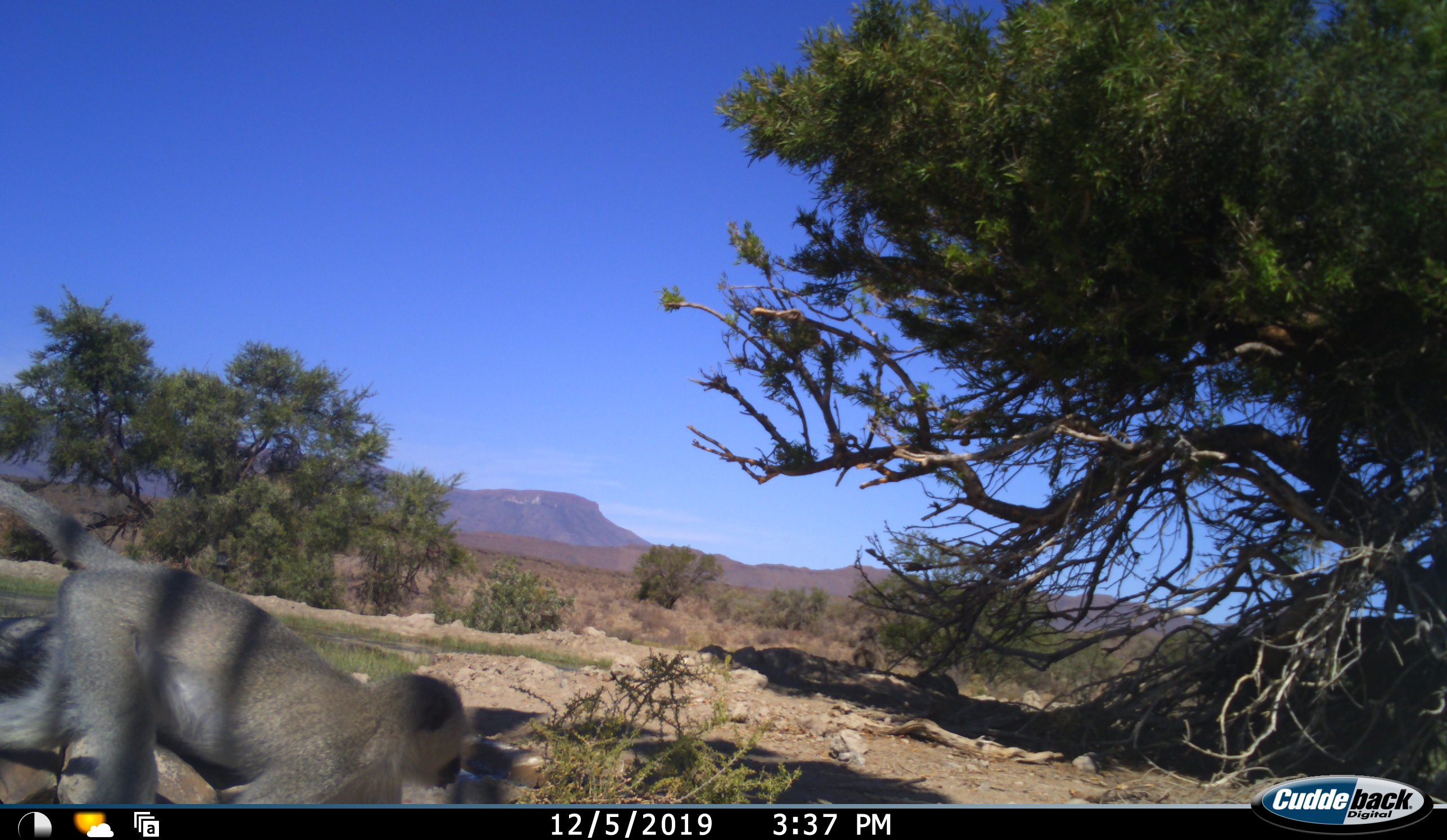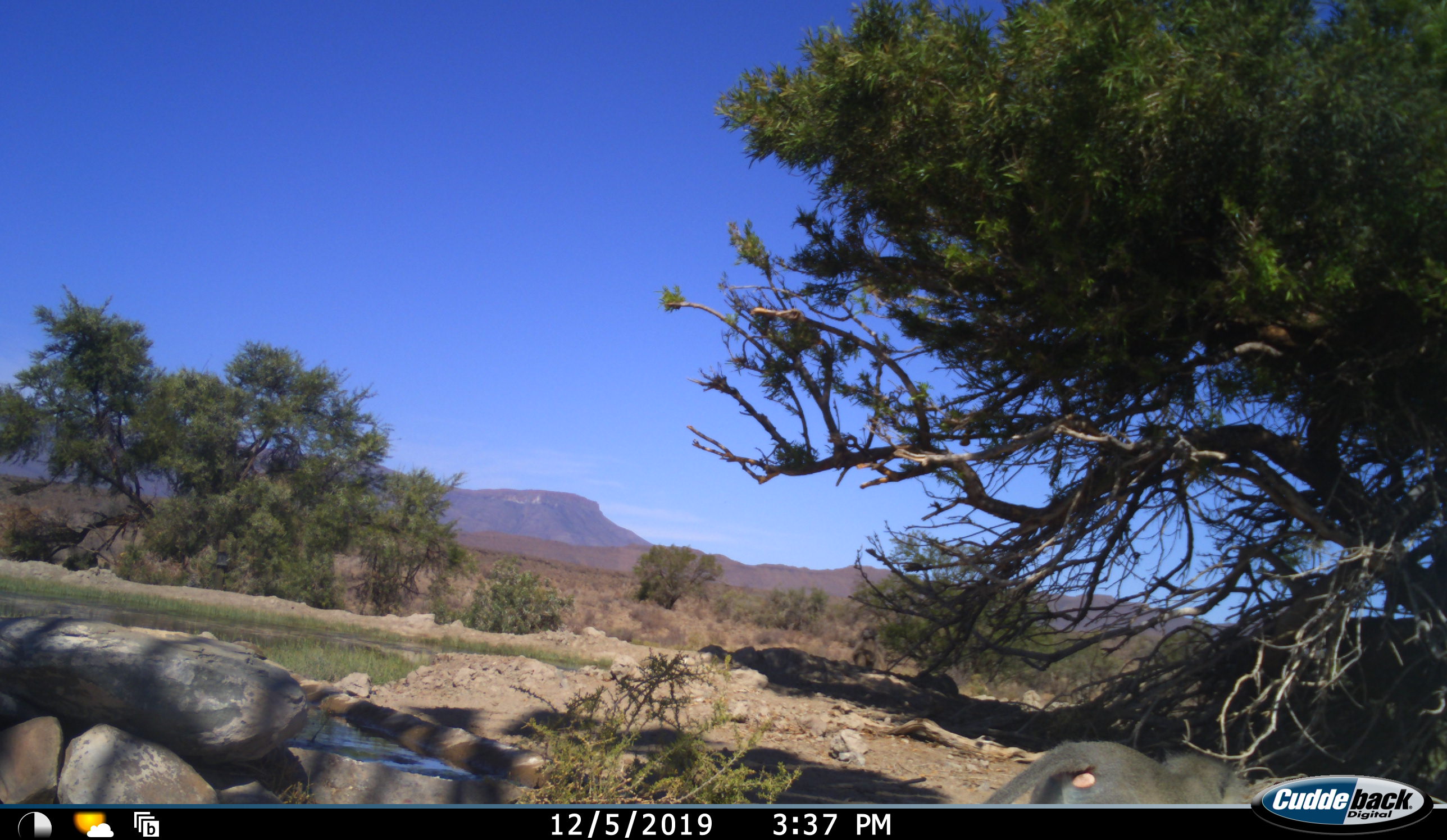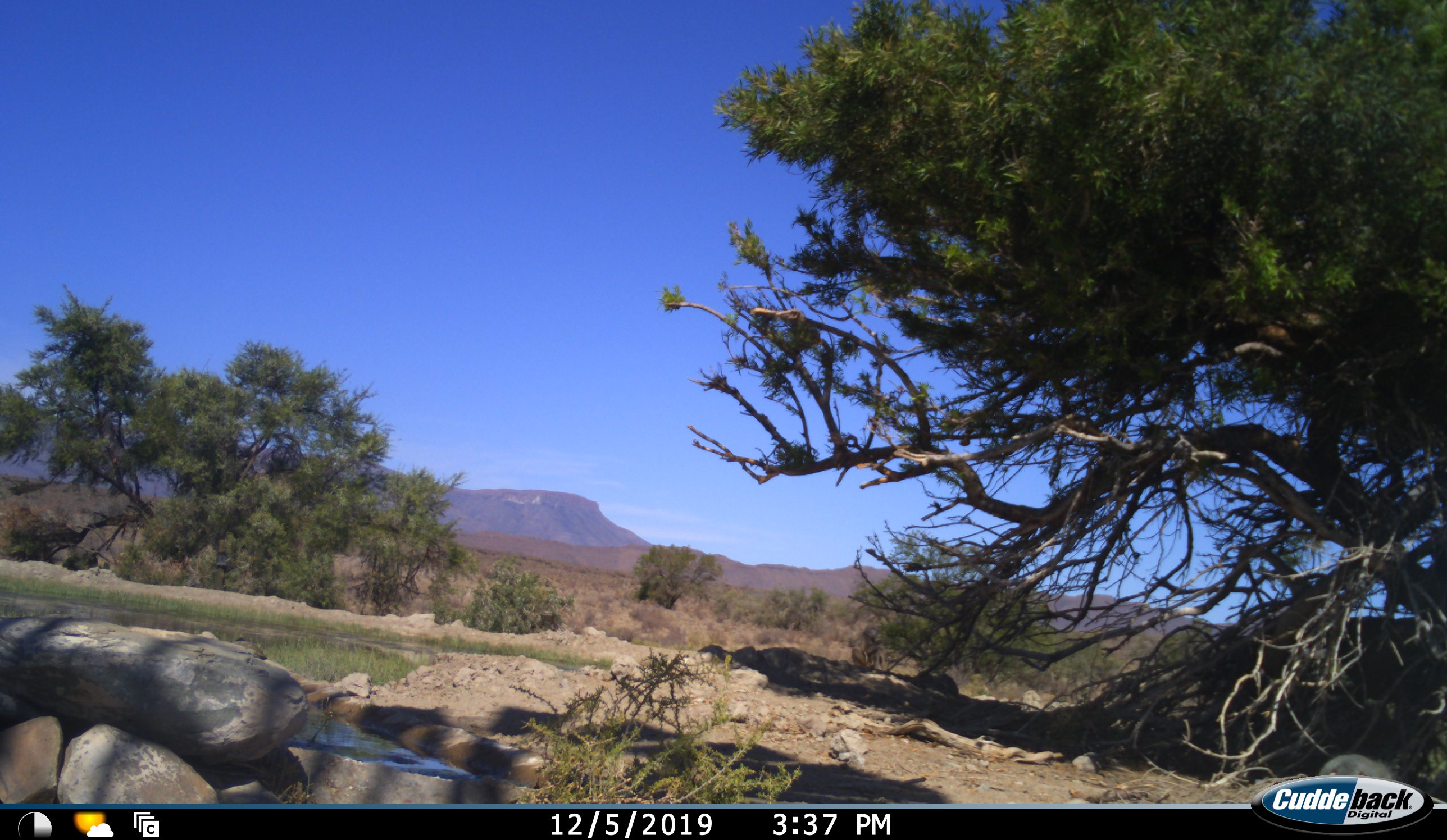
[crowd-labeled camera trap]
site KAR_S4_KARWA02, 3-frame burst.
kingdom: Animalia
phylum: Chordata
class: Mammalia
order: Primates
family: Cercopithecidae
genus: Chlorocebus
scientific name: Chlorocebus pygerythrus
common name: vervet monkey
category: monkeyvervet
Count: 1.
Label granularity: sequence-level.